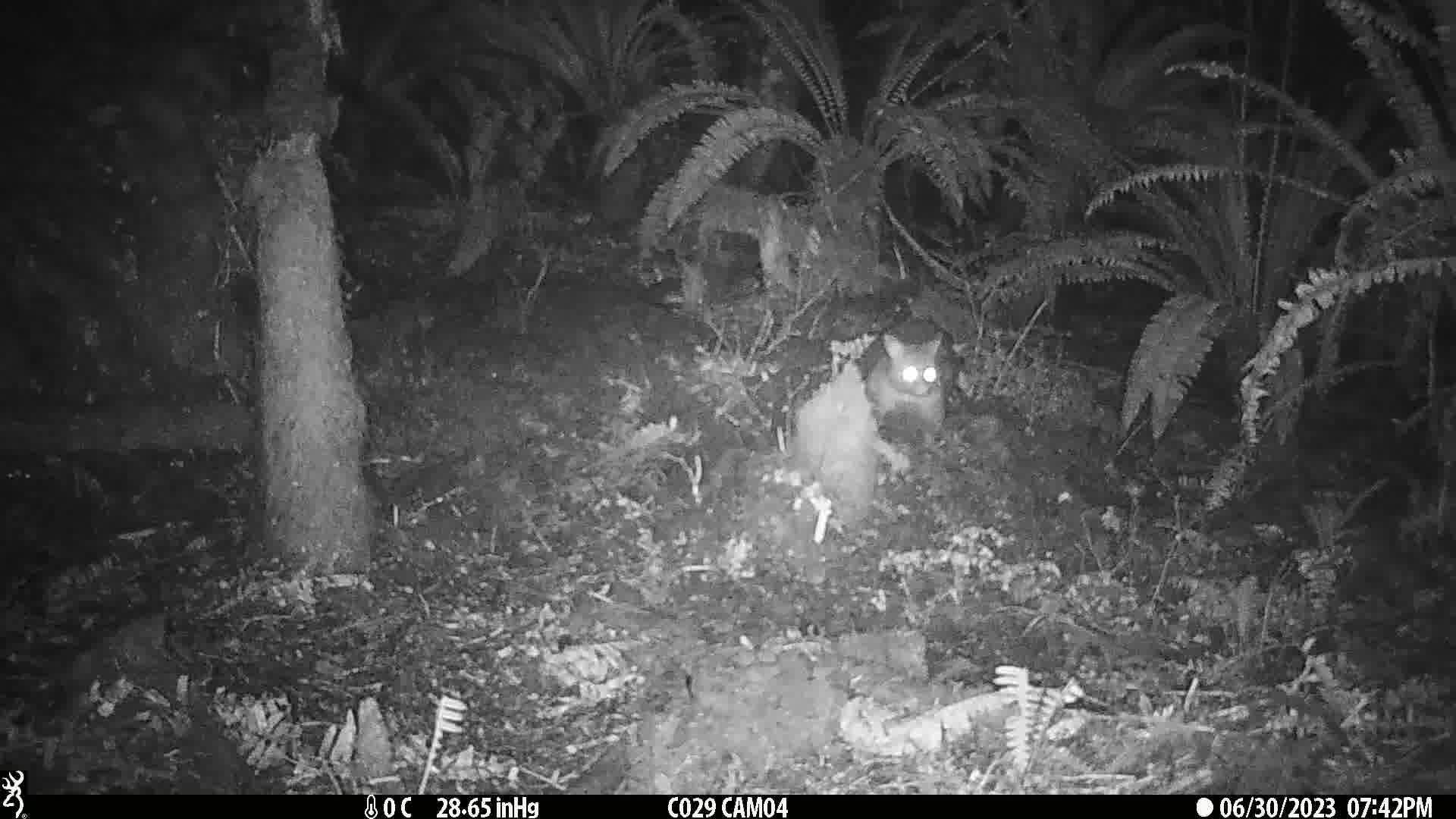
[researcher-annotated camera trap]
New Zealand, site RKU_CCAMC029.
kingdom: Animalia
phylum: Chordata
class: Mammalia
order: Diprotodontia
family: Phalangeridae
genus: Trichosurus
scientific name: Trichosurus vulpecula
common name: common brushtail possum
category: possum